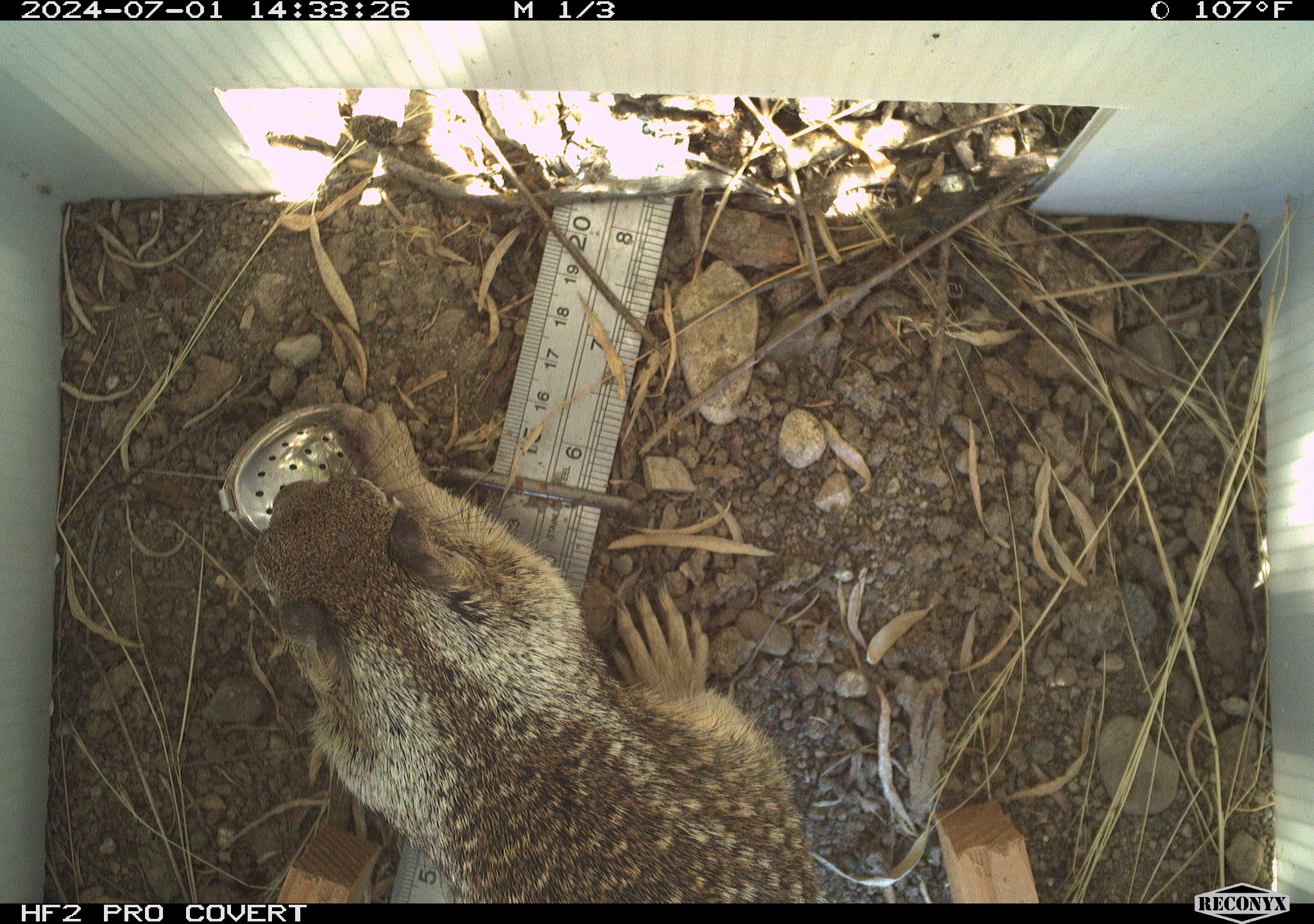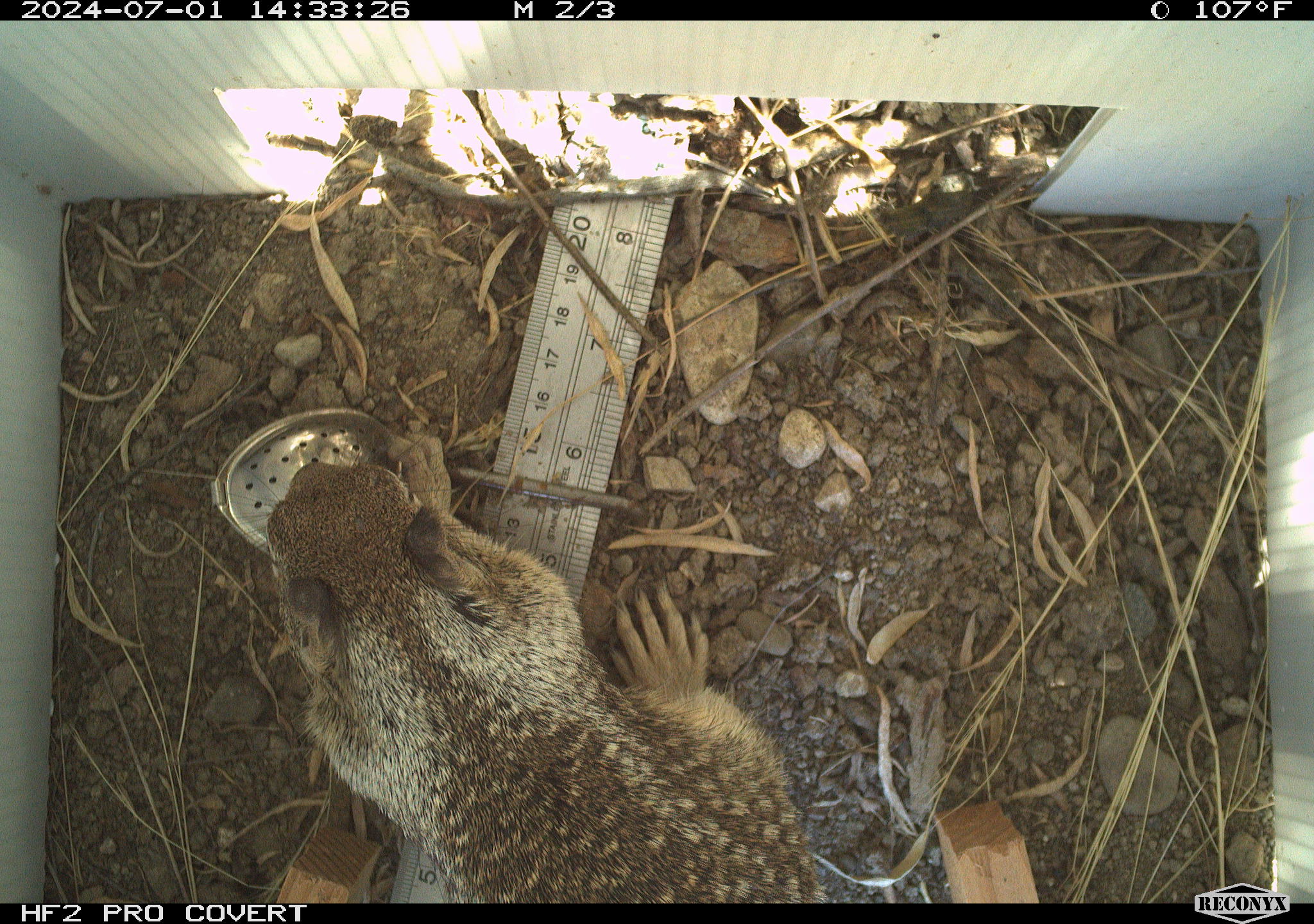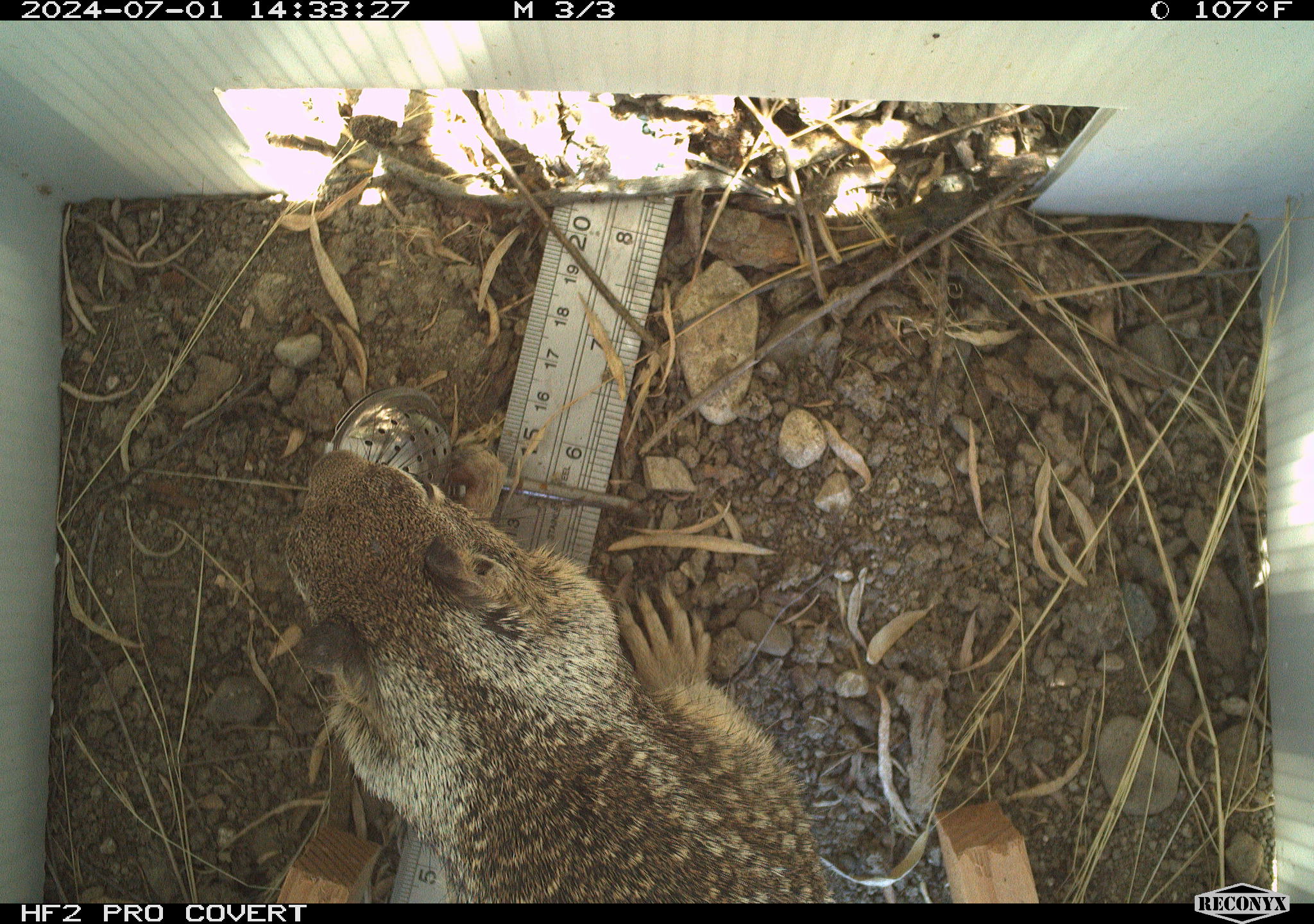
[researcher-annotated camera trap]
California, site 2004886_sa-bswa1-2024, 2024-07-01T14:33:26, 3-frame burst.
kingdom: Animalia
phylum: Chordata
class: Mammalia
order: Rodentia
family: Sciuridae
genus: Otospermophilus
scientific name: Otospermophilus beecheyi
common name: california ground squirrel